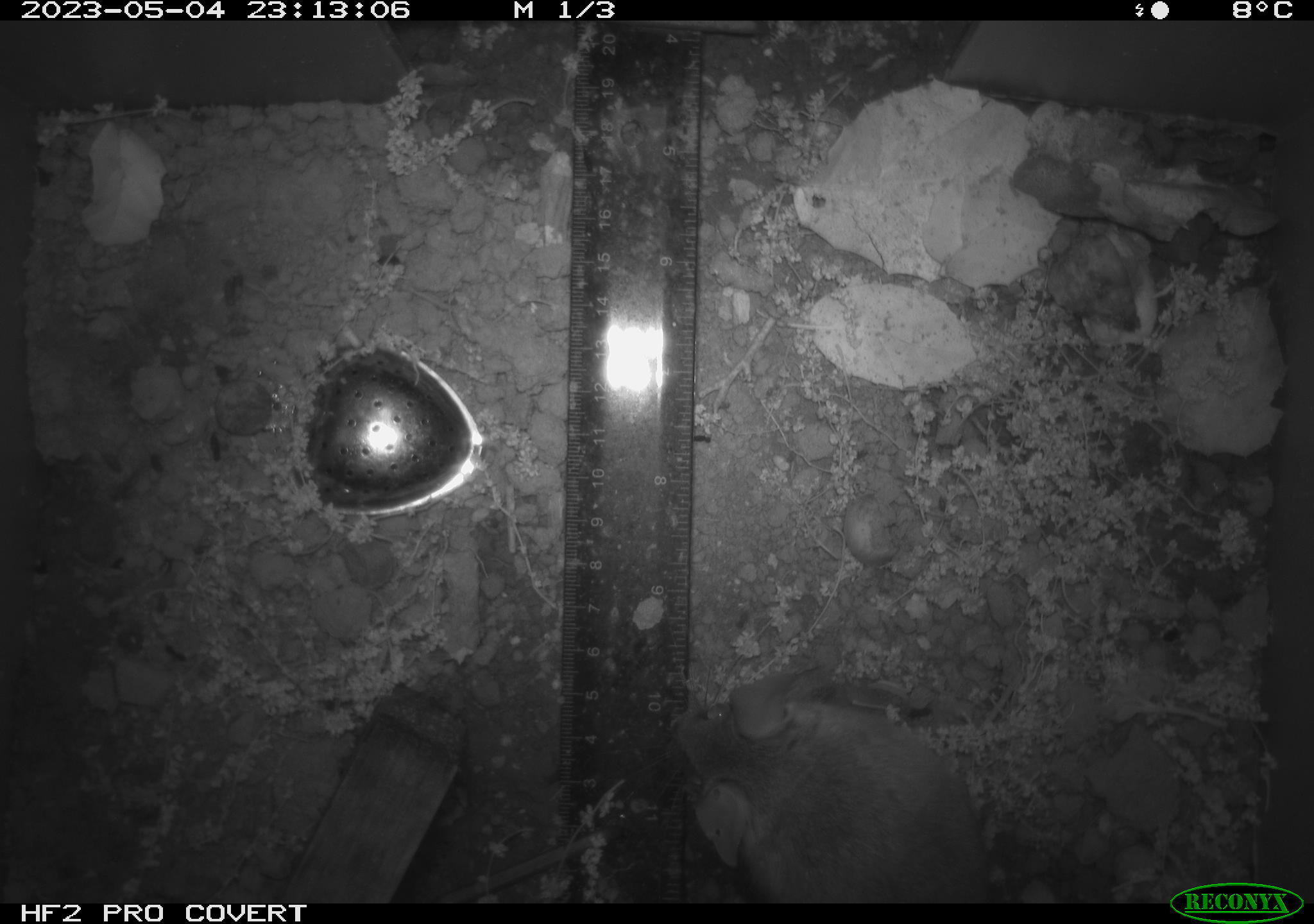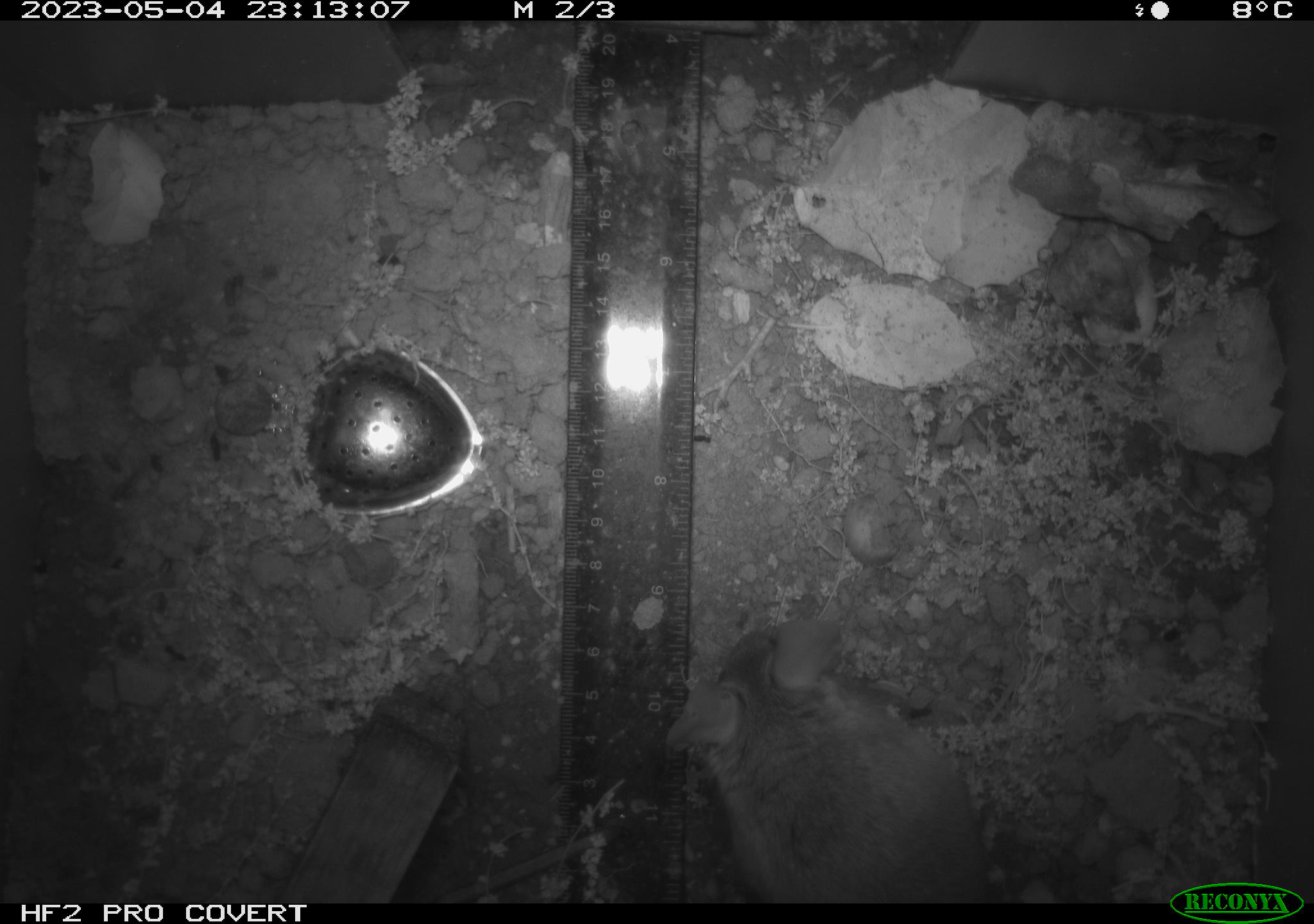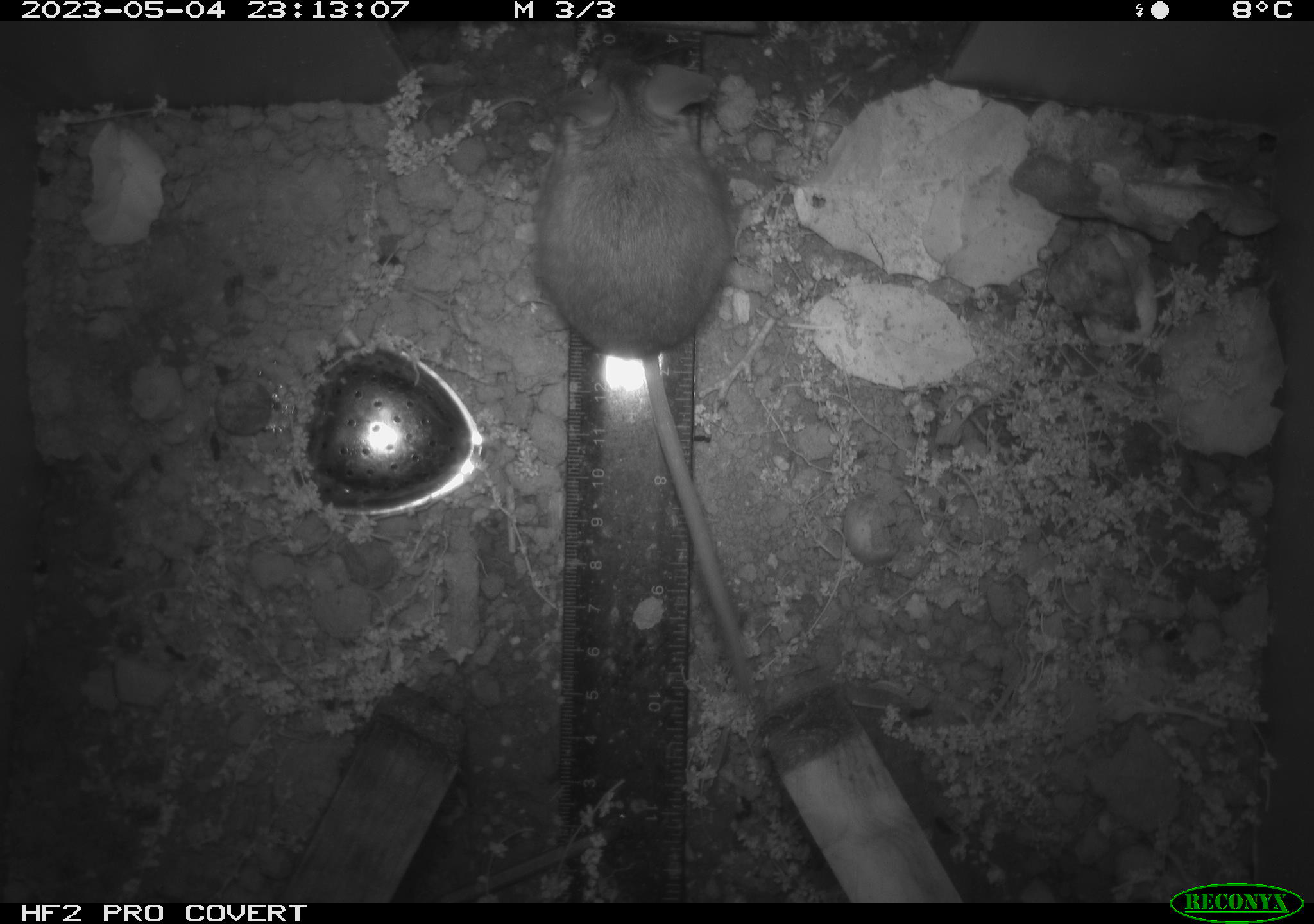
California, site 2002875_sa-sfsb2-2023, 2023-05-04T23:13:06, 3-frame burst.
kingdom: Animalia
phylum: Chordata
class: Mammalia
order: Rodentia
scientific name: Rodentia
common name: mouse species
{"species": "mouse species (Rodentia)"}